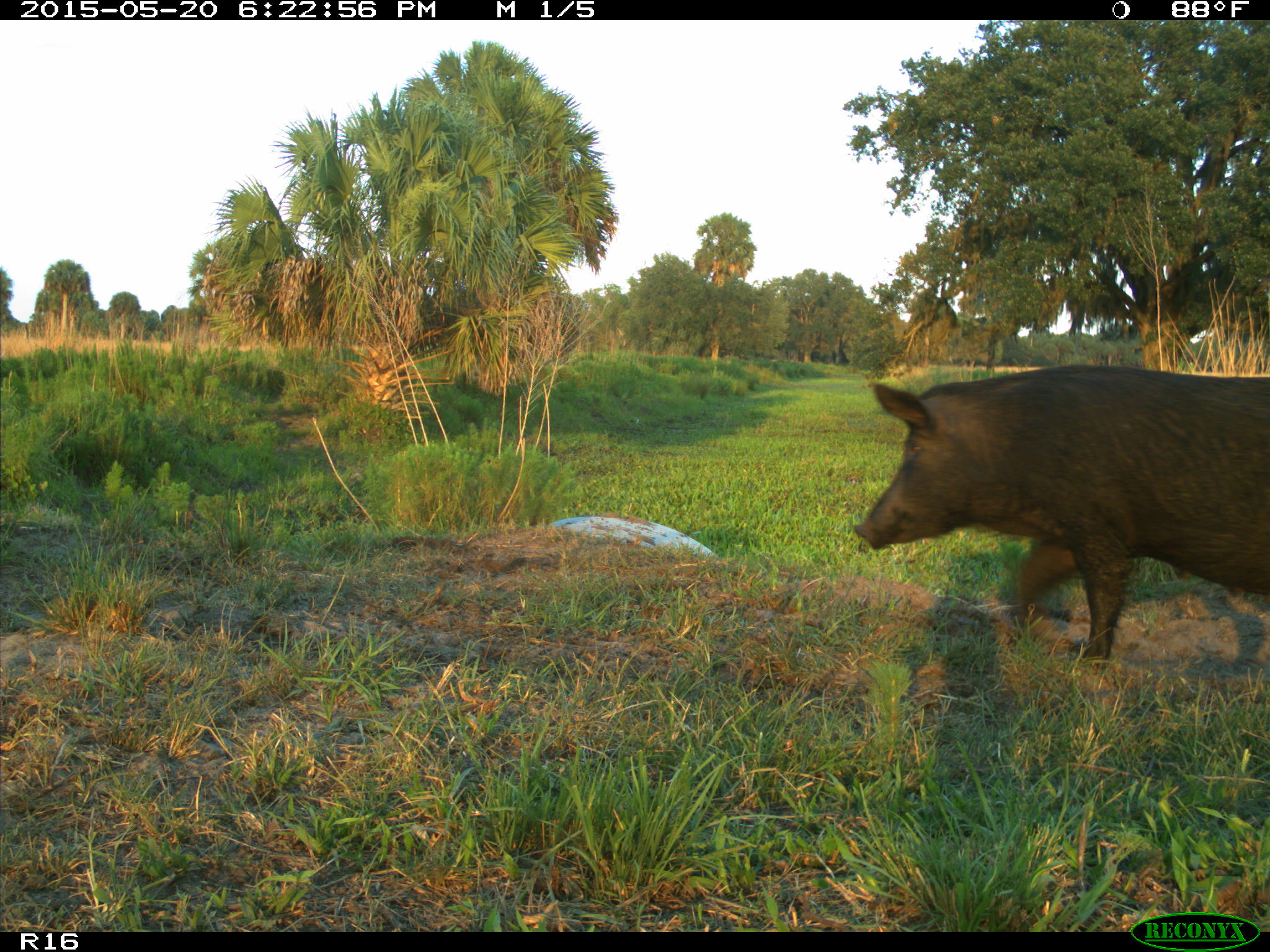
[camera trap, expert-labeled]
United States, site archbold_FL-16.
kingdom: Animalia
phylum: Chordata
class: Mammalia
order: Artiodactyla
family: Suidae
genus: Sus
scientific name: Sus scrofa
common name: wild boar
Sus scrofa (wild boar).